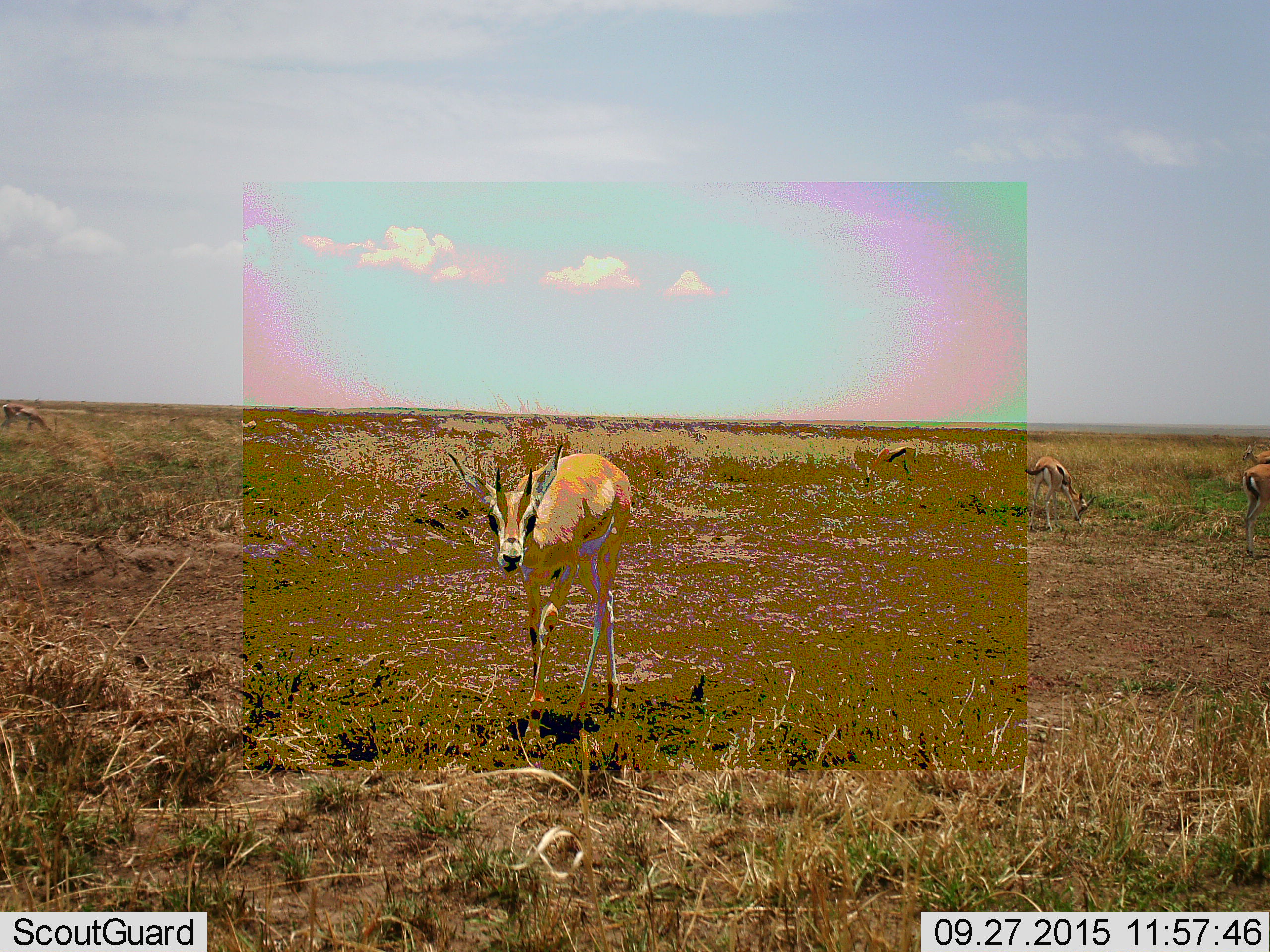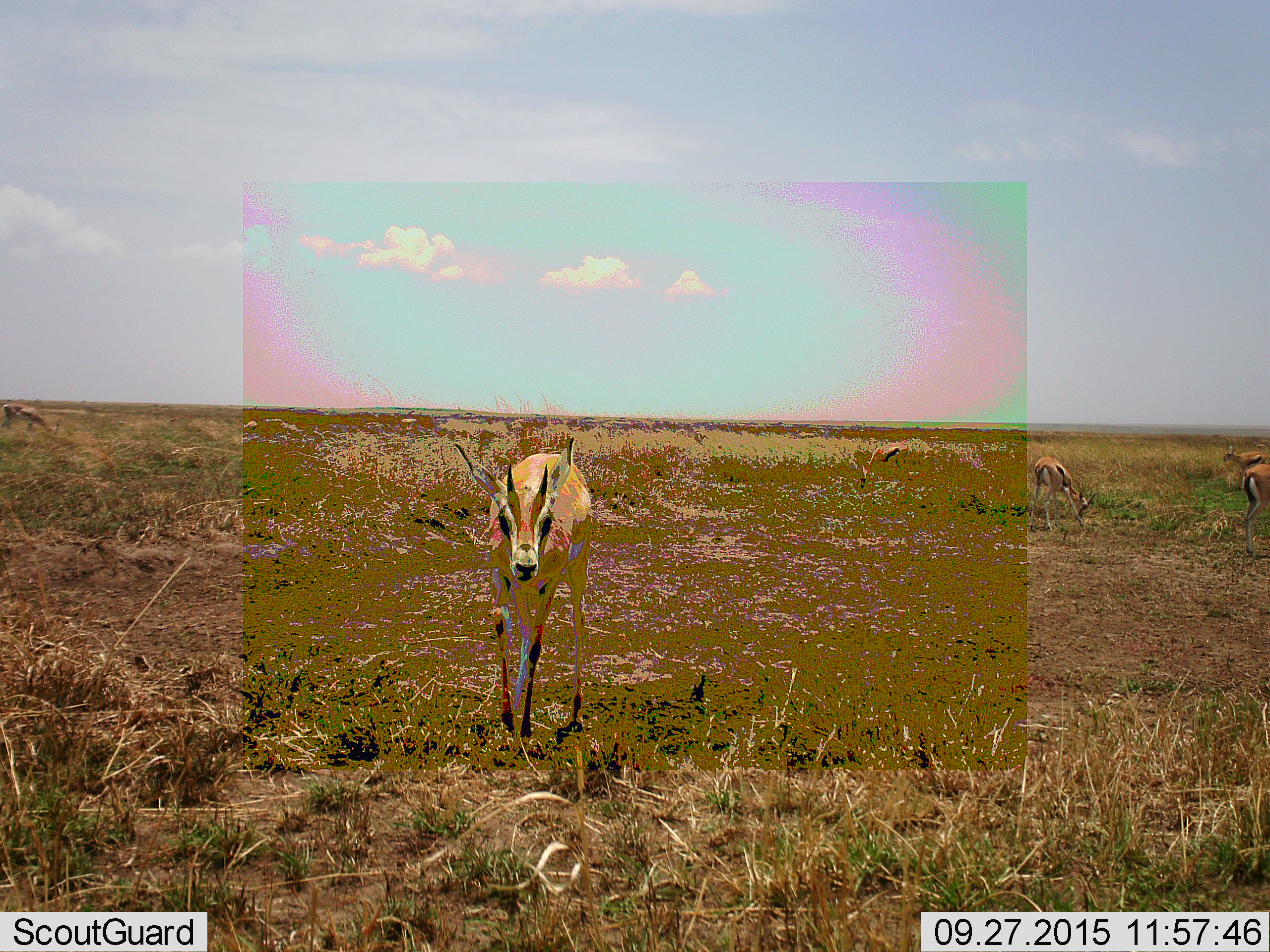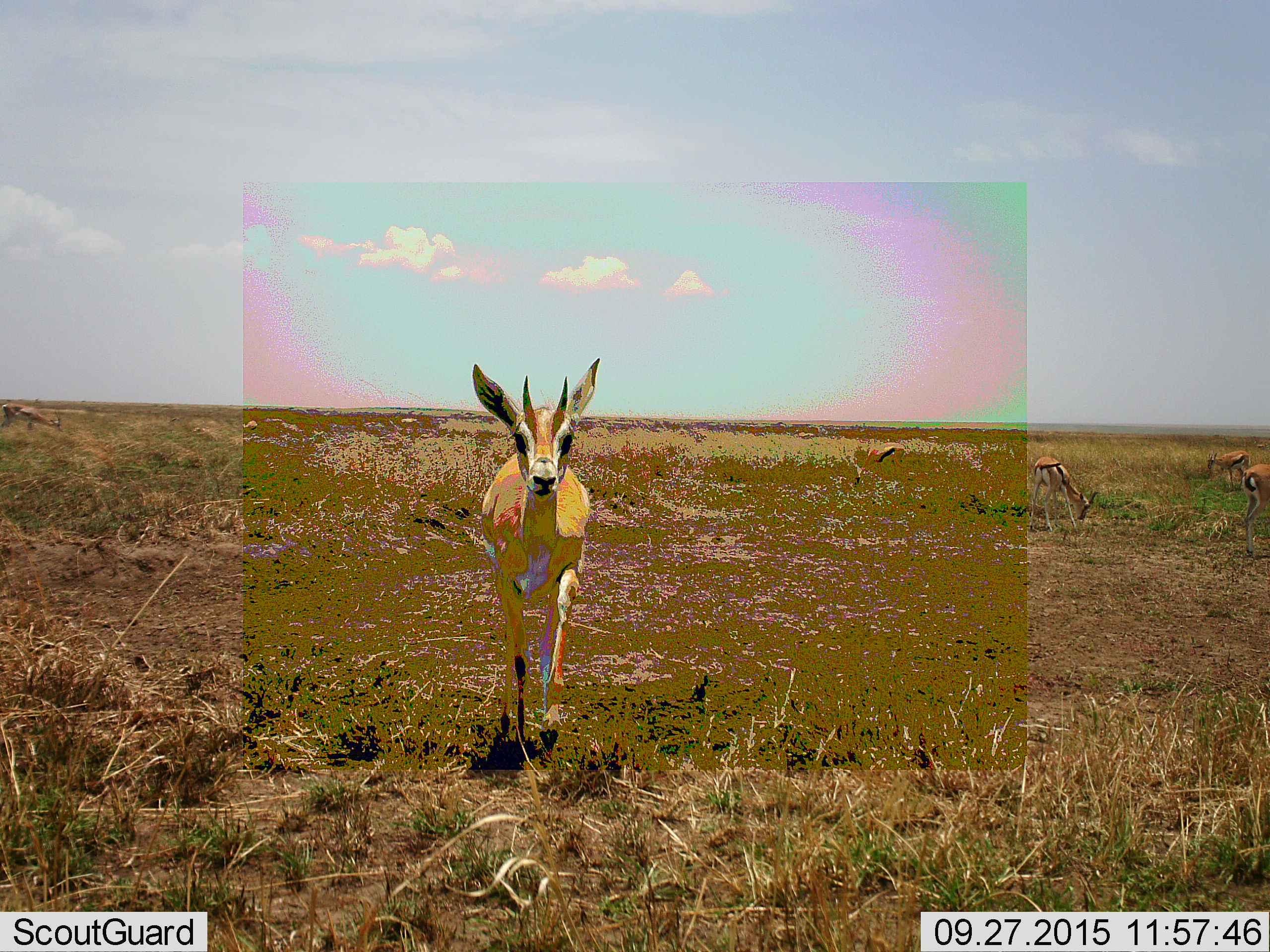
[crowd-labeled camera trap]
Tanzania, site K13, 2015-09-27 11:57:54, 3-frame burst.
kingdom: Animalia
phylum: Chordata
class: Mammalia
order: Artiodactyla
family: Bovidae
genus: Eudorcas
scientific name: Eudorcas thomsonii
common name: thomson's gazelle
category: gazellethomsons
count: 7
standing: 75%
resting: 0%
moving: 50%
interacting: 0%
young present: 0%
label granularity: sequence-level